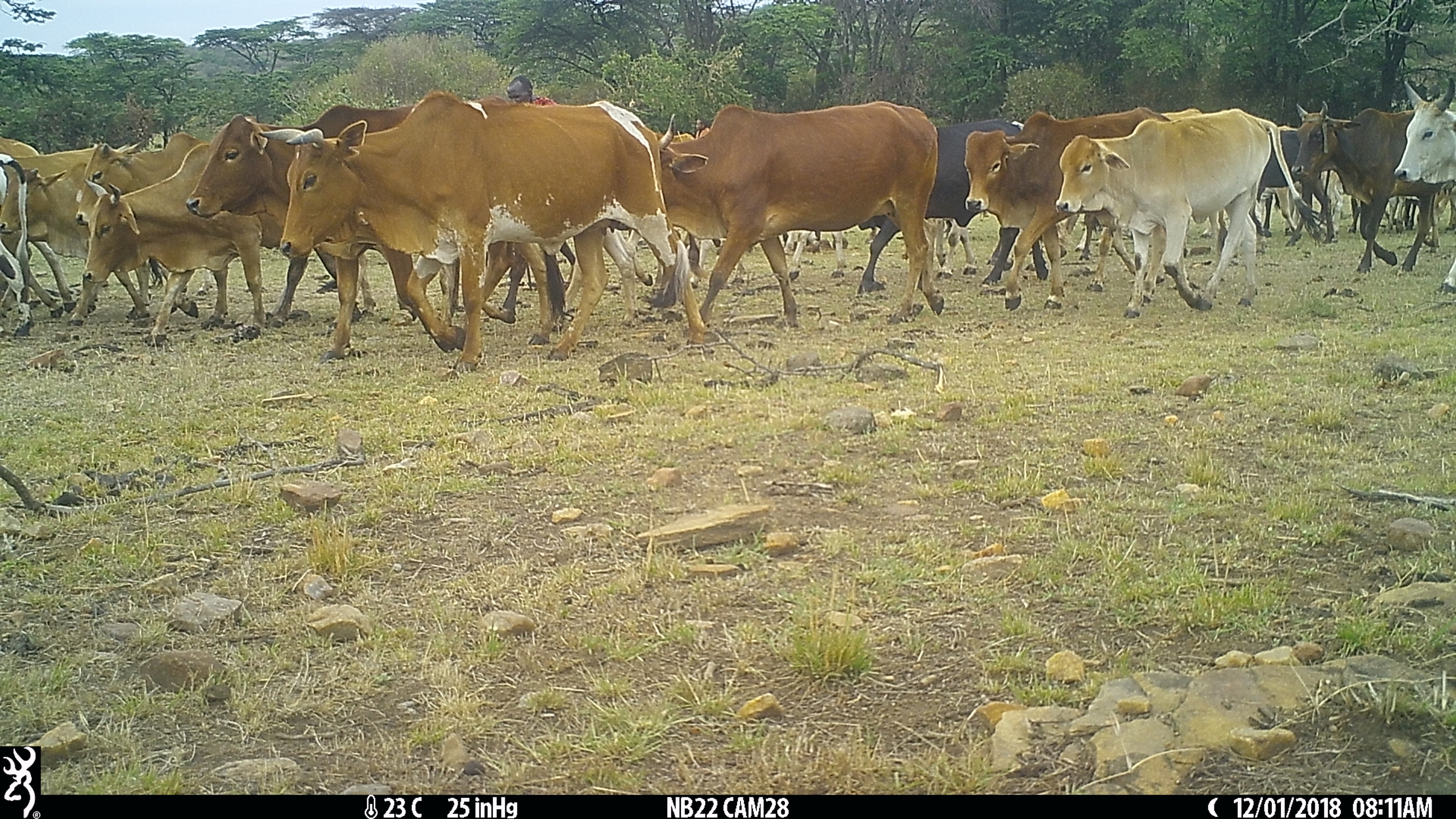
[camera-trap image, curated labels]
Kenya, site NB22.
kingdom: Animalia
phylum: Chordata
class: Mammalia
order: Artiodactyla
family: Bovidae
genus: Bos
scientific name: Bos taurus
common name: cattle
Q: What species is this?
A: Cattle (Bos taurus).